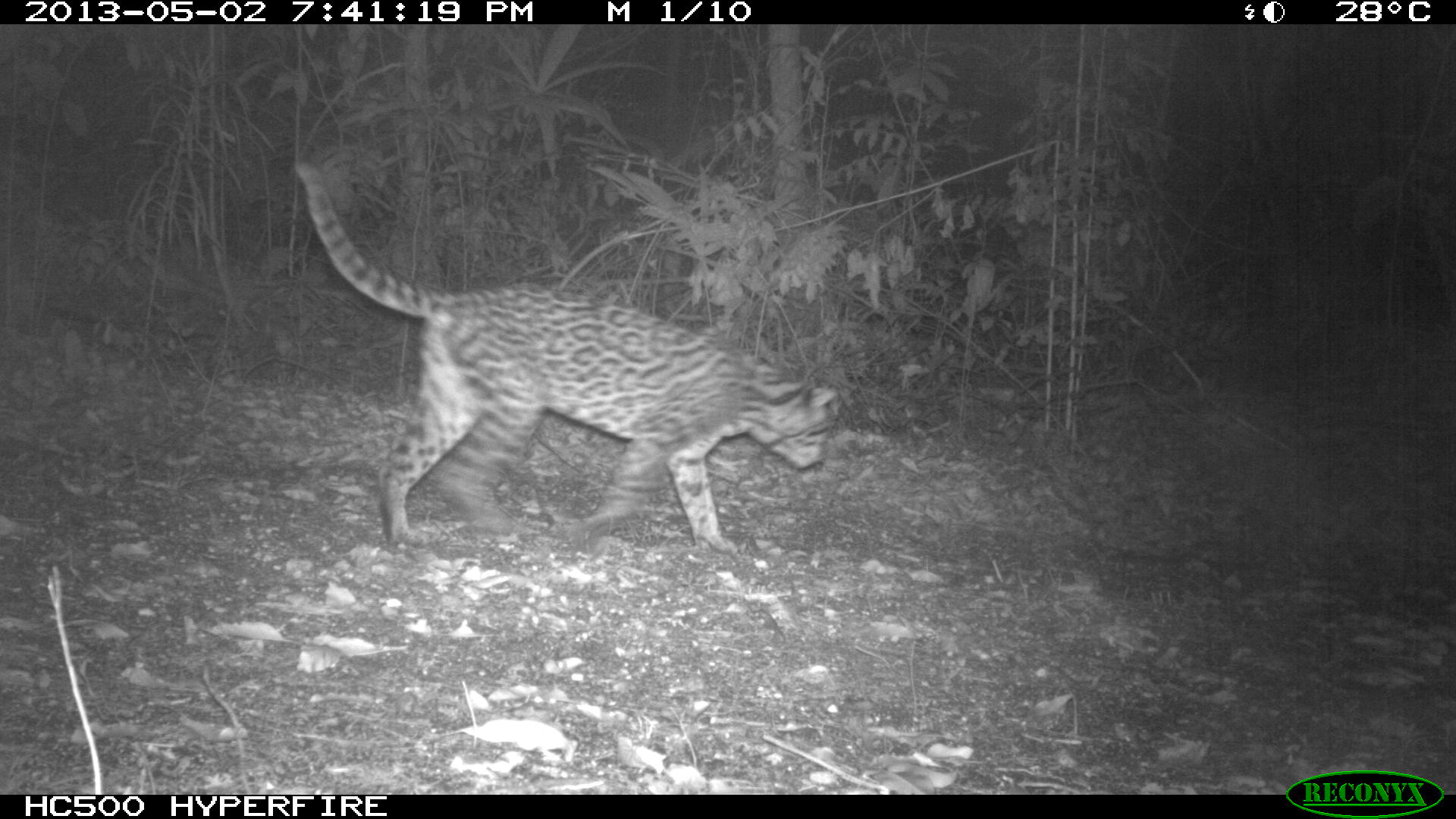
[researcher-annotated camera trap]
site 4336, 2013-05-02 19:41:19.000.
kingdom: Animalia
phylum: Chordata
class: Mammalia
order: Carnivora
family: Felidae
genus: Leopardus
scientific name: Leopardus pardalis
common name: ocelot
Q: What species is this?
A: Leopardus pardalis (ocelot).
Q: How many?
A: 1.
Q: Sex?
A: Female.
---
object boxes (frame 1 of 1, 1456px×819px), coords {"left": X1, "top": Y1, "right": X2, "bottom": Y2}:
leopardus pardalis: {"left": 291, "top": 157, "right": 833, "bottom": 552}